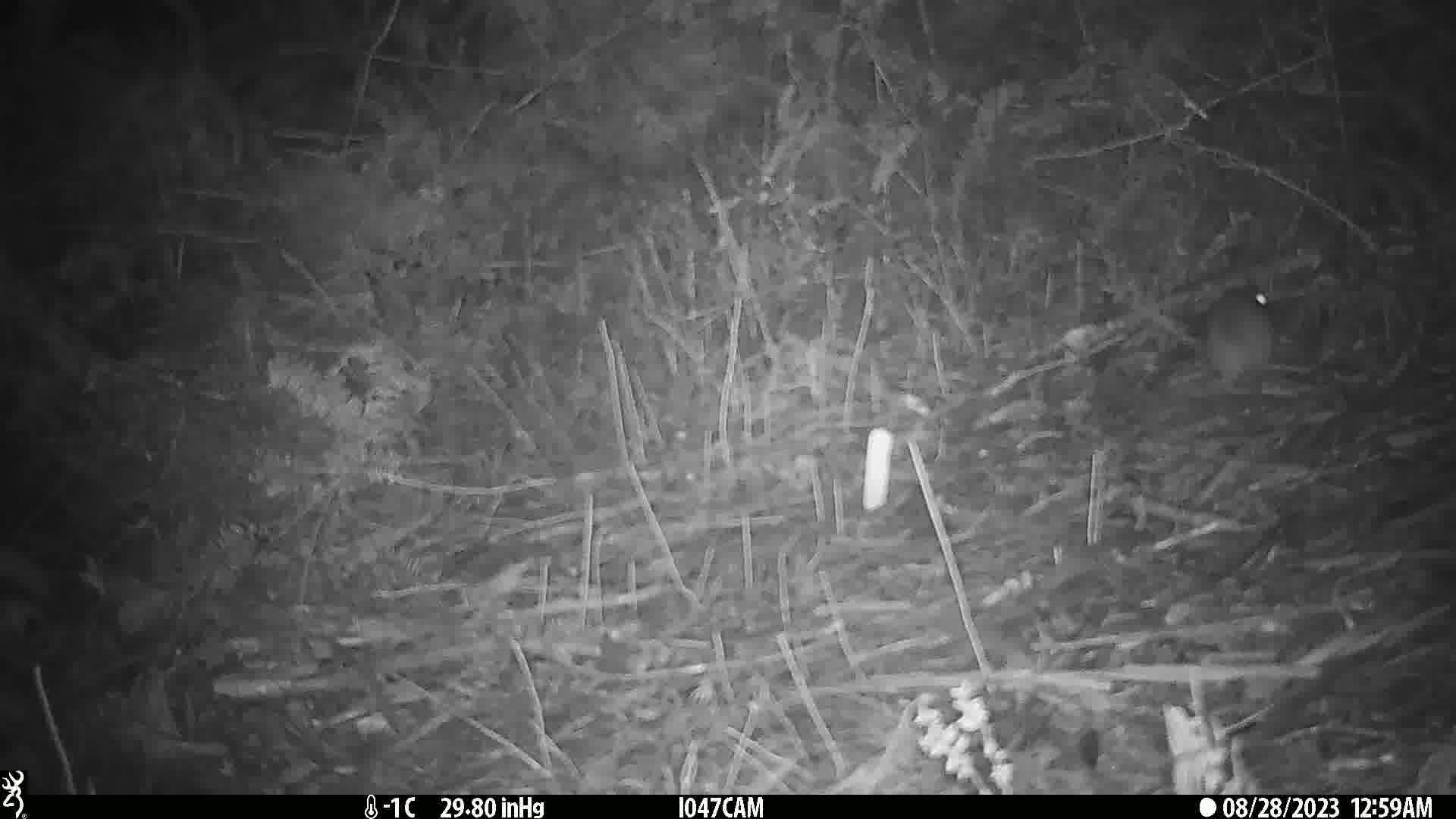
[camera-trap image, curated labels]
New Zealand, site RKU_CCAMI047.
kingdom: Animalia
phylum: Chordata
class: Mammalia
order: Rodentia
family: Muridae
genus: Rattus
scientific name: Rattus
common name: rat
Rat (Rattus).